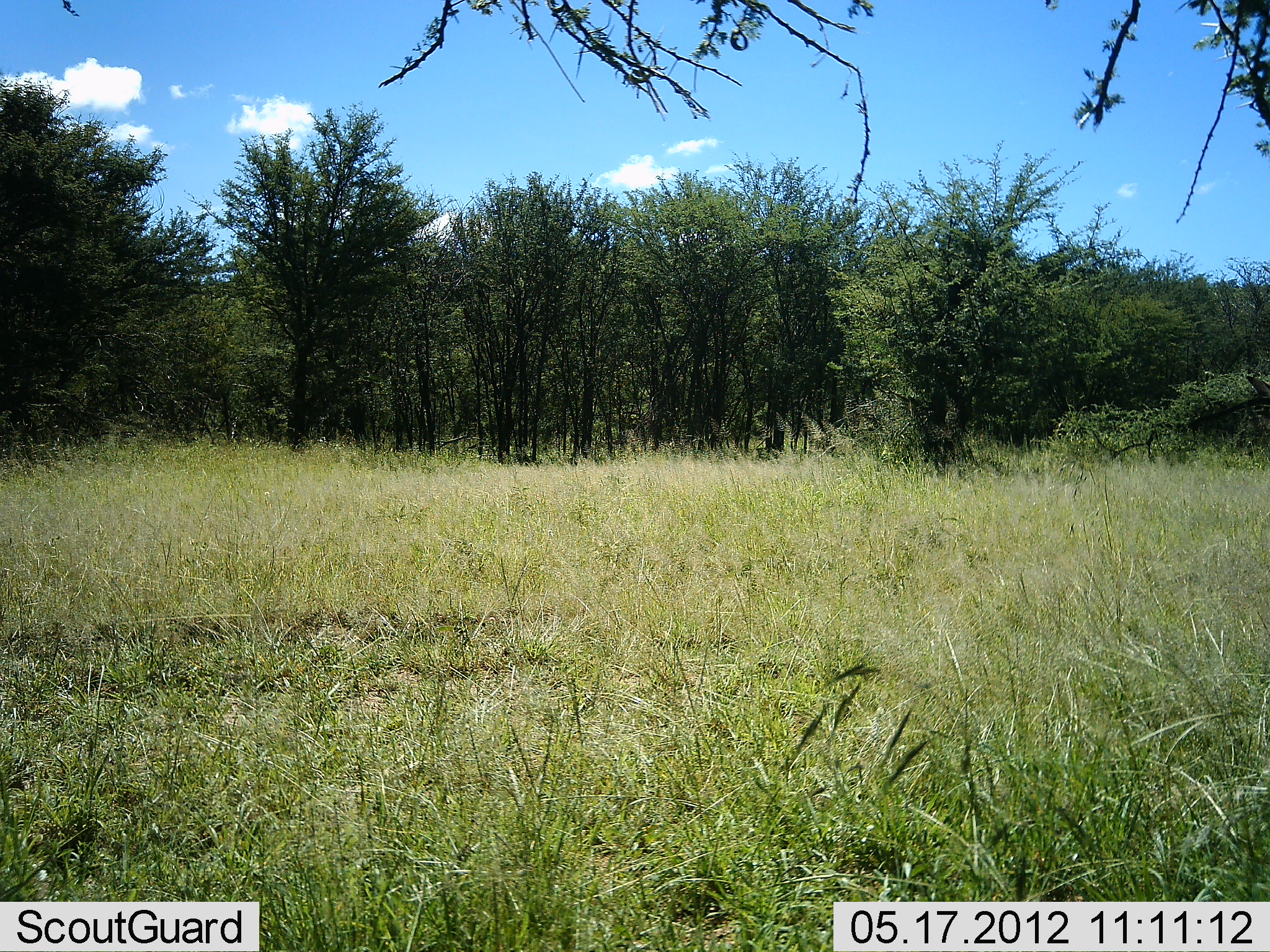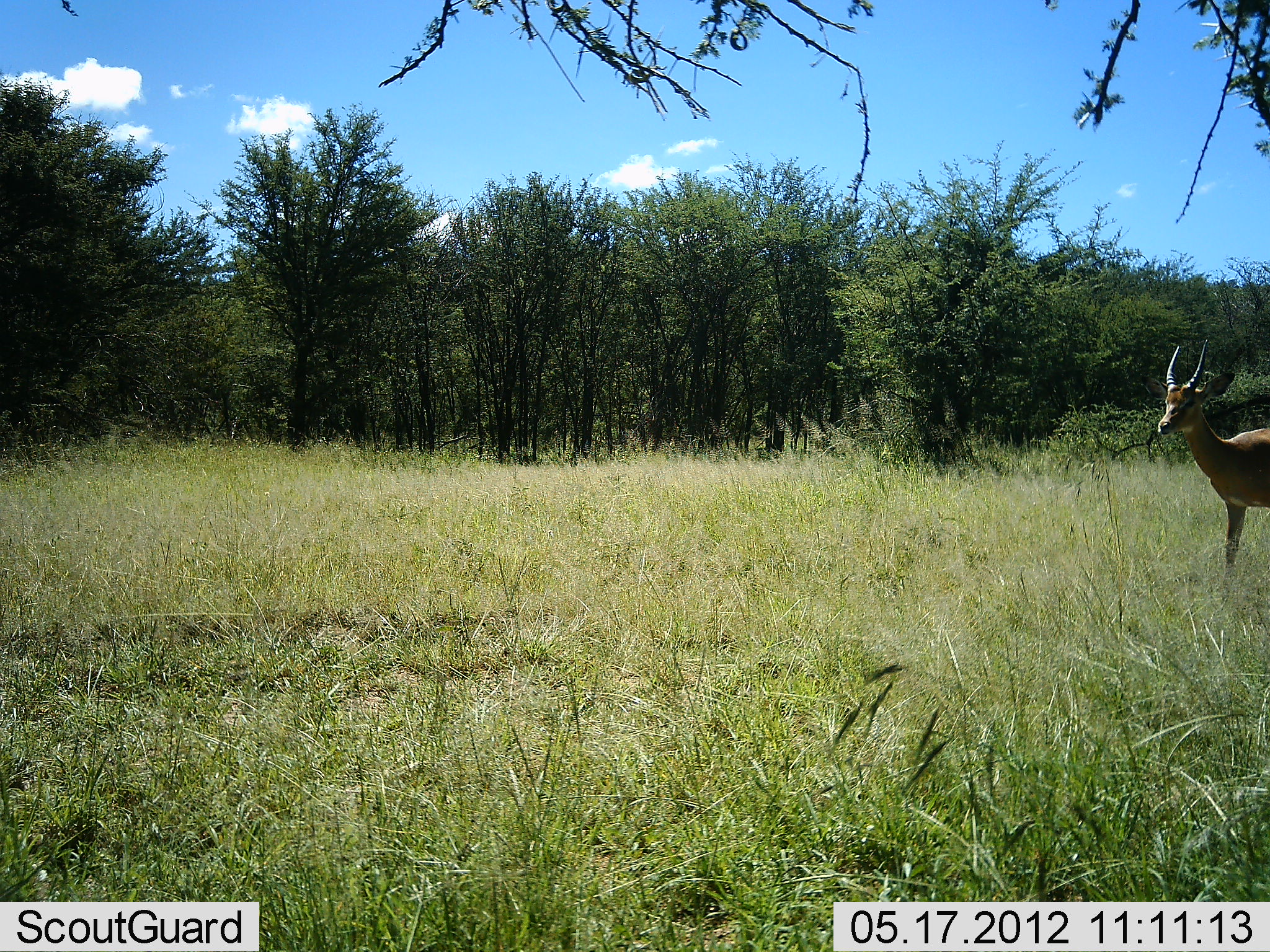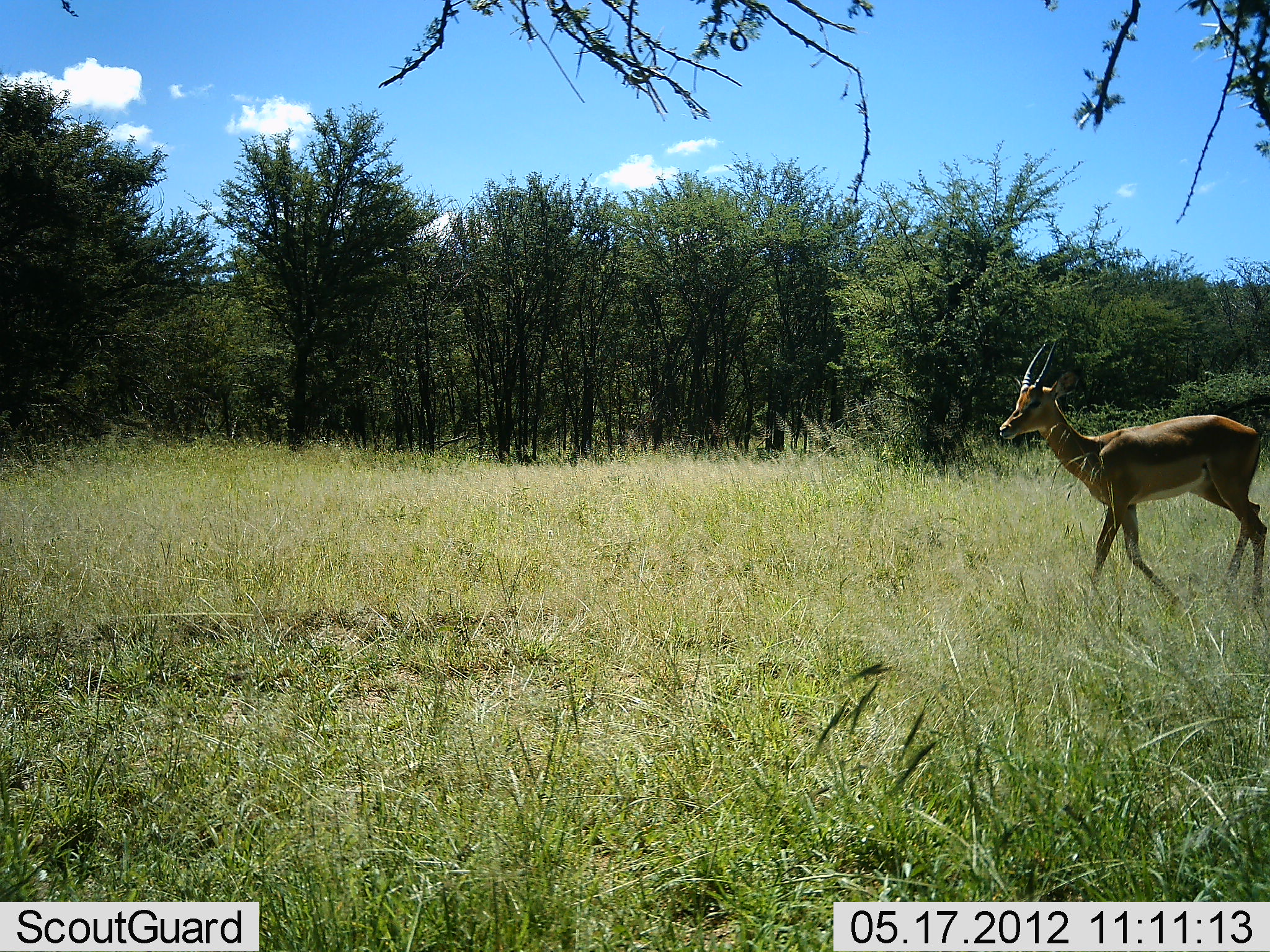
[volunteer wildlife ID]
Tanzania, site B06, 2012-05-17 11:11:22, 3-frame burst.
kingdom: Animalia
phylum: Chordata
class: Mammalia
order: Artiodactyla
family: Bovidae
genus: Aepyceros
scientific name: Aepyceros melampus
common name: impala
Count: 1.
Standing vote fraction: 23%.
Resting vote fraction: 0%.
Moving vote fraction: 85%.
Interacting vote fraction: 0%.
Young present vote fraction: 0%.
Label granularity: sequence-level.